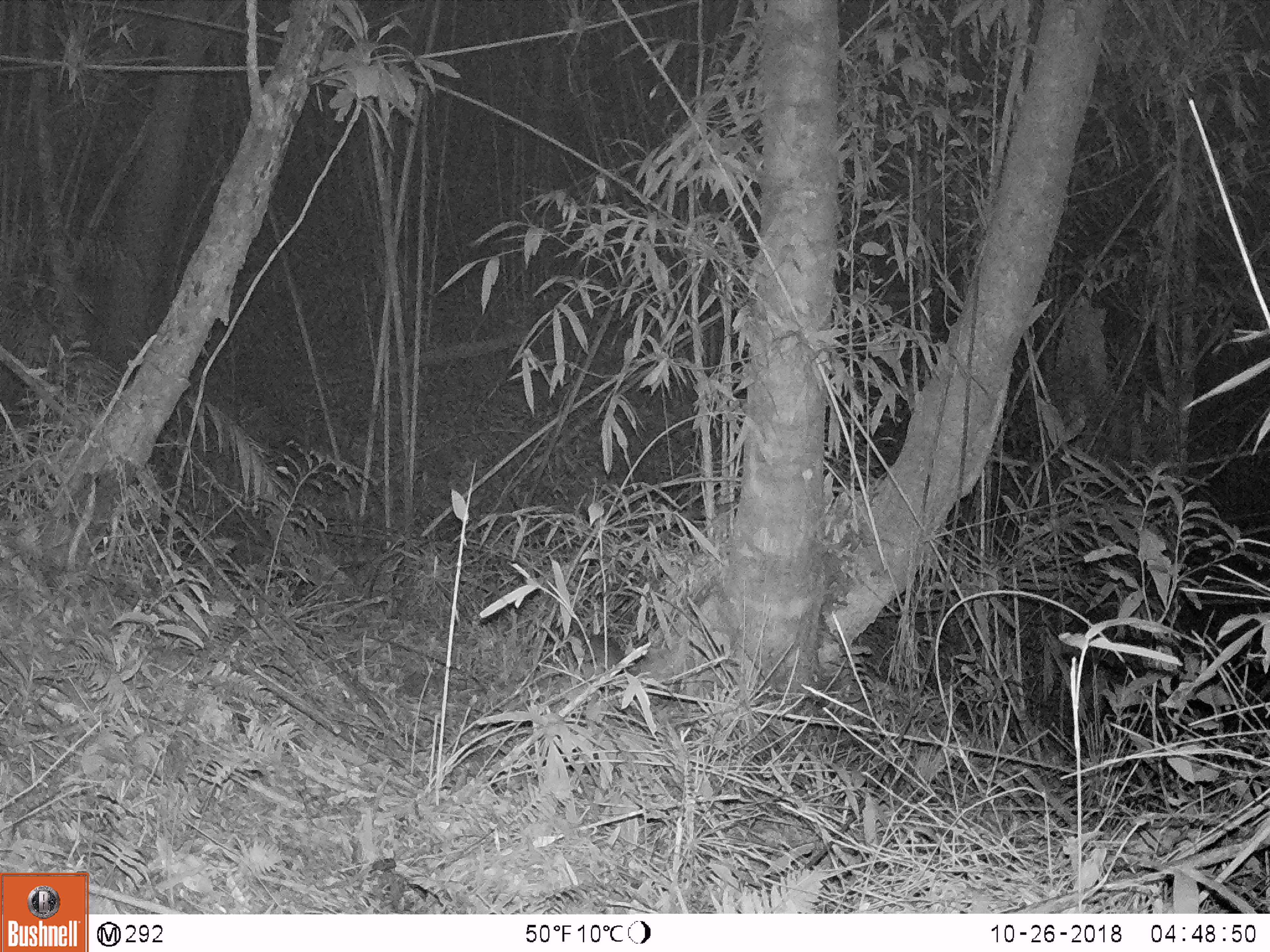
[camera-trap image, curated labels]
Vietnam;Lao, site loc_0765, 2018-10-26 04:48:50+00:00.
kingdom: Animalia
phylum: Chordata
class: Mammalia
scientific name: Mammalia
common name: mammal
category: unidentified small mammal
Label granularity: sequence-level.